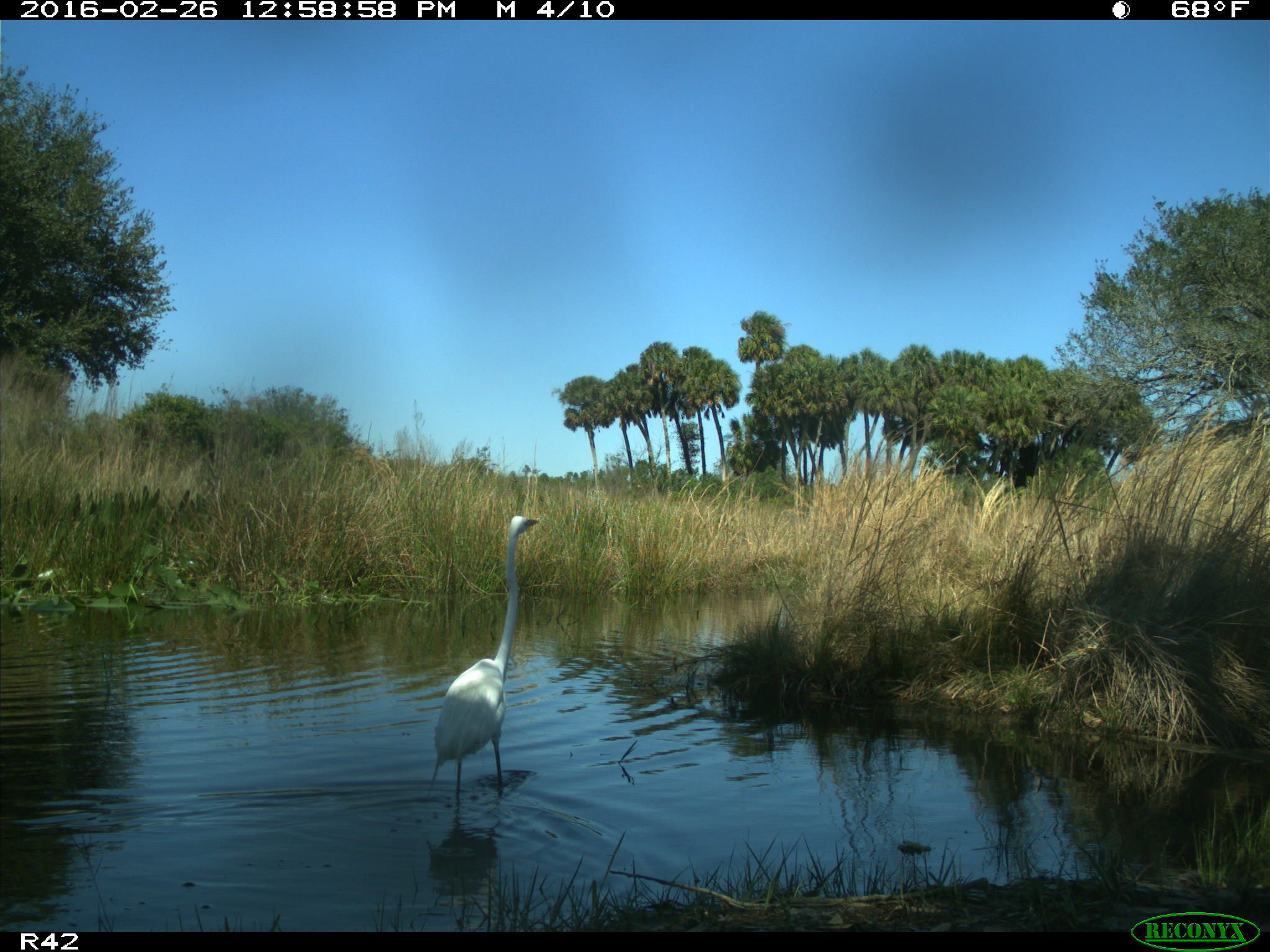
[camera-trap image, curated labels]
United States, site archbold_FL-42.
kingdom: Animalia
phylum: Chordata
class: Aves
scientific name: Aves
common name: birds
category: unidentified bird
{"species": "unidentified bird (birds) (Aves)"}